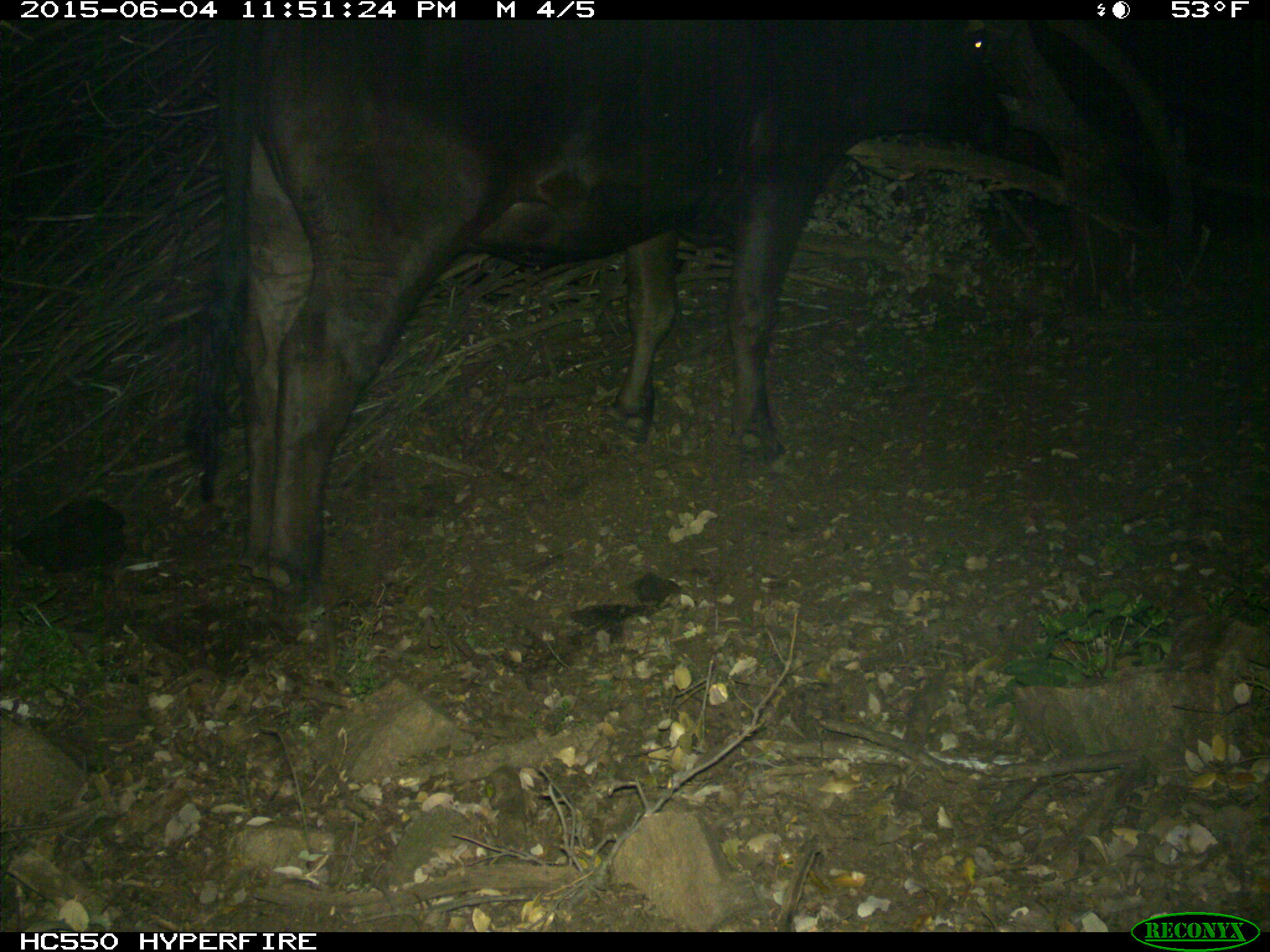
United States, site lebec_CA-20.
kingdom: Animalia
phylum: Chordata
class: Mammalia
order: Artiodactyla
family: Bovidae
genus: Bos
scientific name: Bos taurus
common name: domestic cow